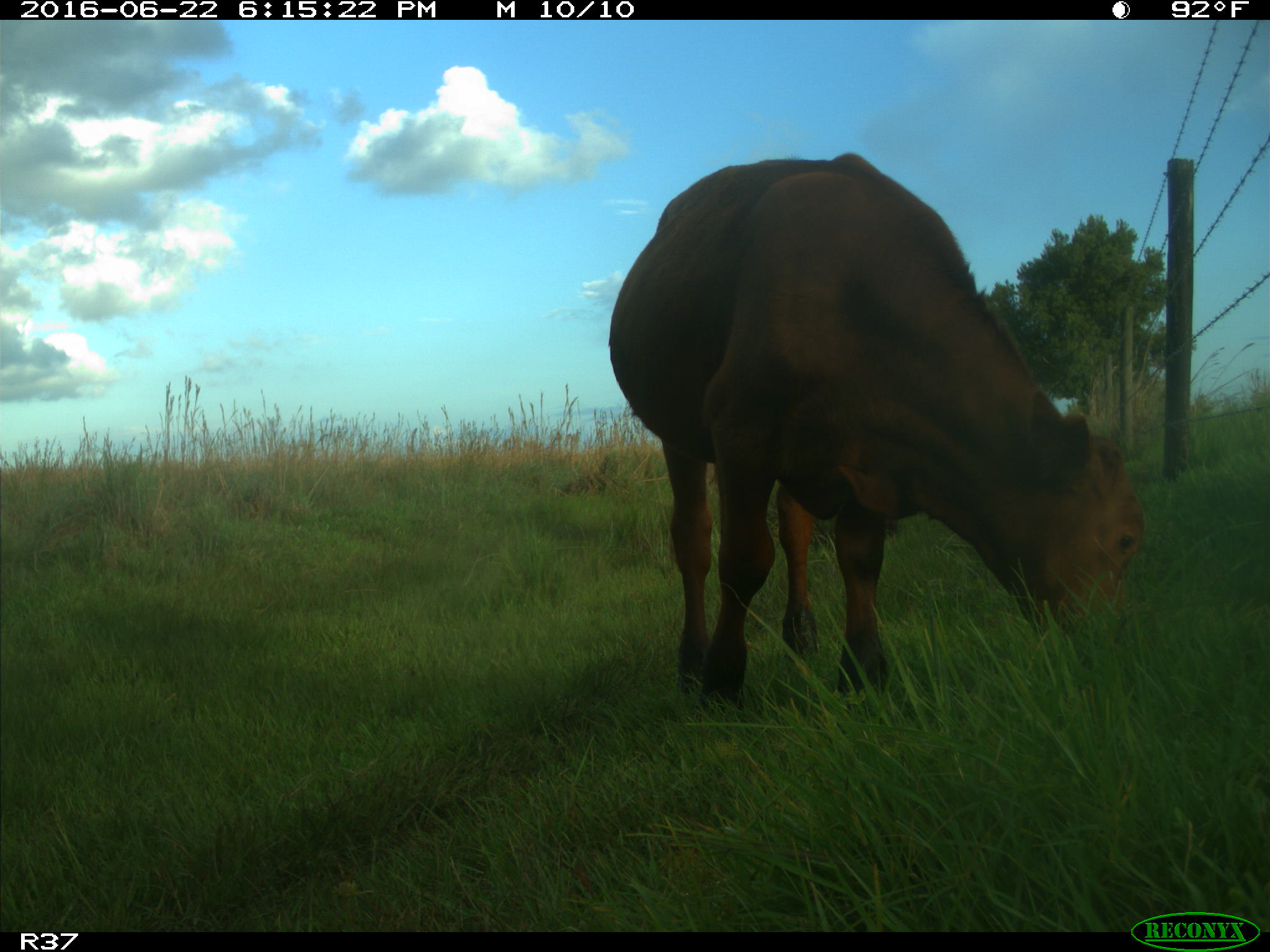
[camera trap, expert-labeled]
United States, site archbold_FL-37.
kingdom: Animalia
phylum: Chordata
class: Mammalia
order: Artiodactyla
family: Bovidae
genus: Bos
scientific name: Bos taurus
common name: domestic cow